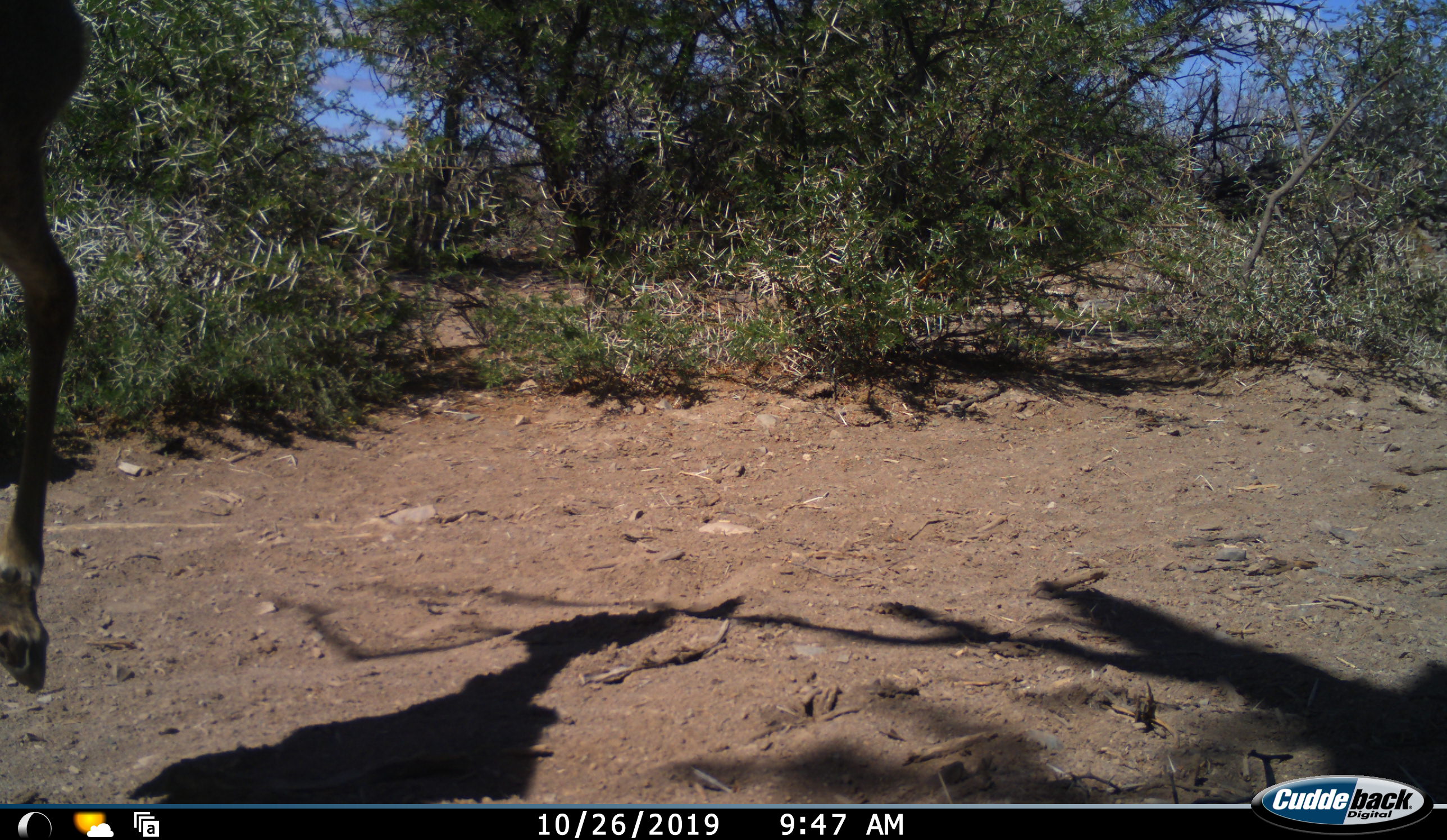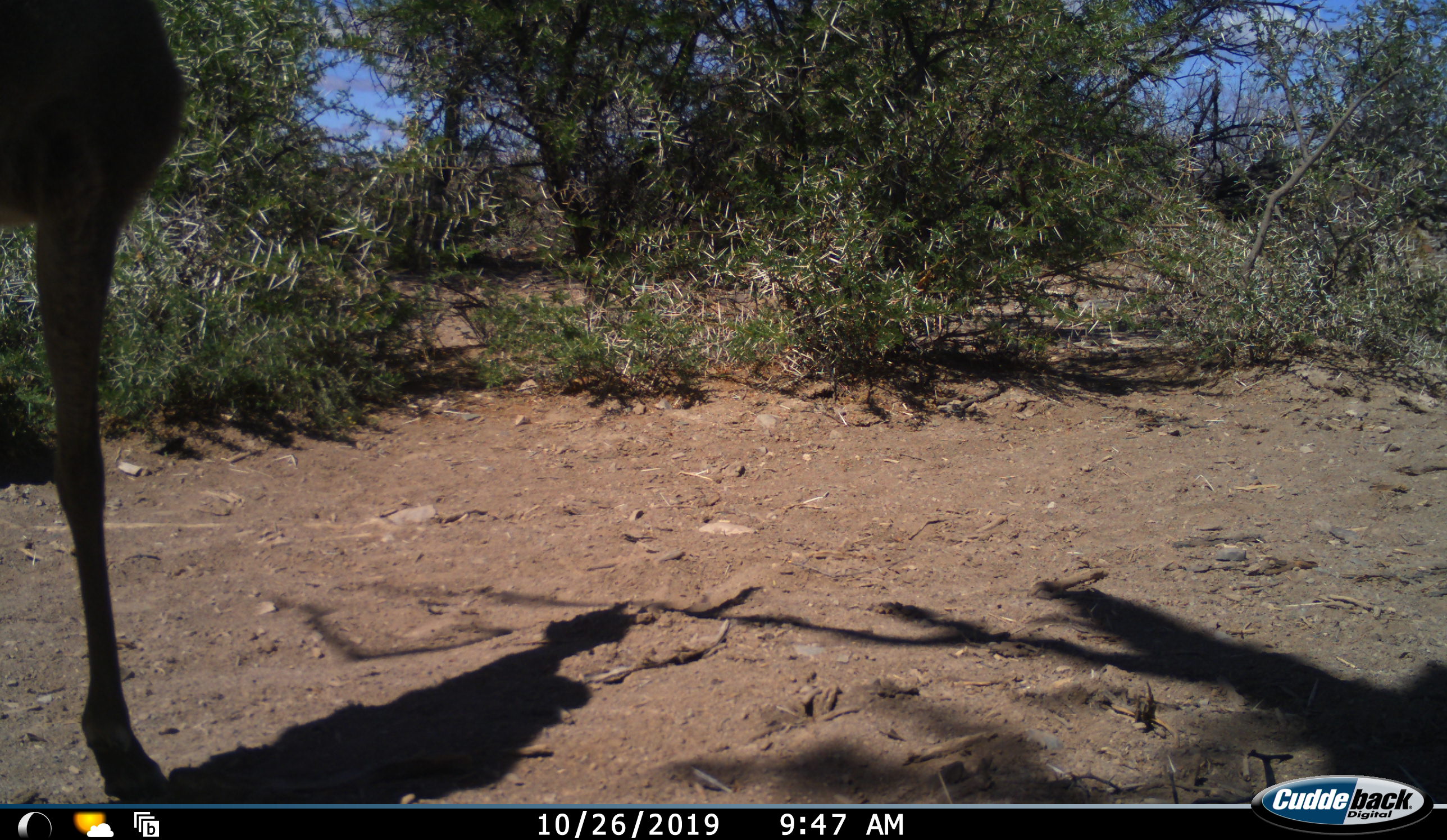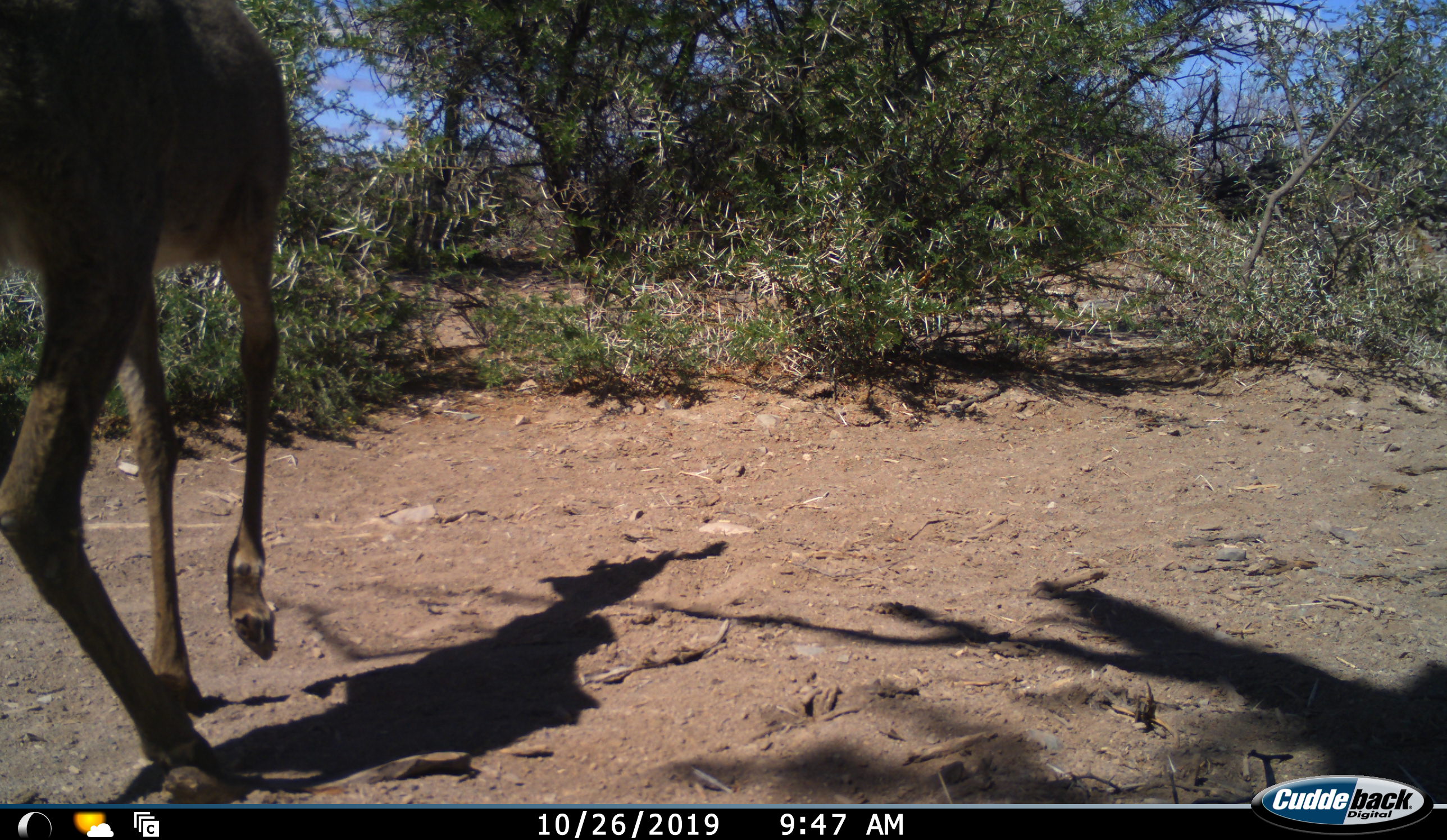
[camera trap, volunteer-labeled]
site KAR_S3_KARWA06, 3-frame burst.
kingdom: Animalia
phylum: Chordata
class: Mammalia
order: Artiodactyla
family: Bovidae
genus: Pelea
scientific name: Pelea capreolus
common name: grey rhebok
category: rhebokgrey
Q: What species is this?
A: Rhebokgrey (grey rhebok) (Pelea capreolus).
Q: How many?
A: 1.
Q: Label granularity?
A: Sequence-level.